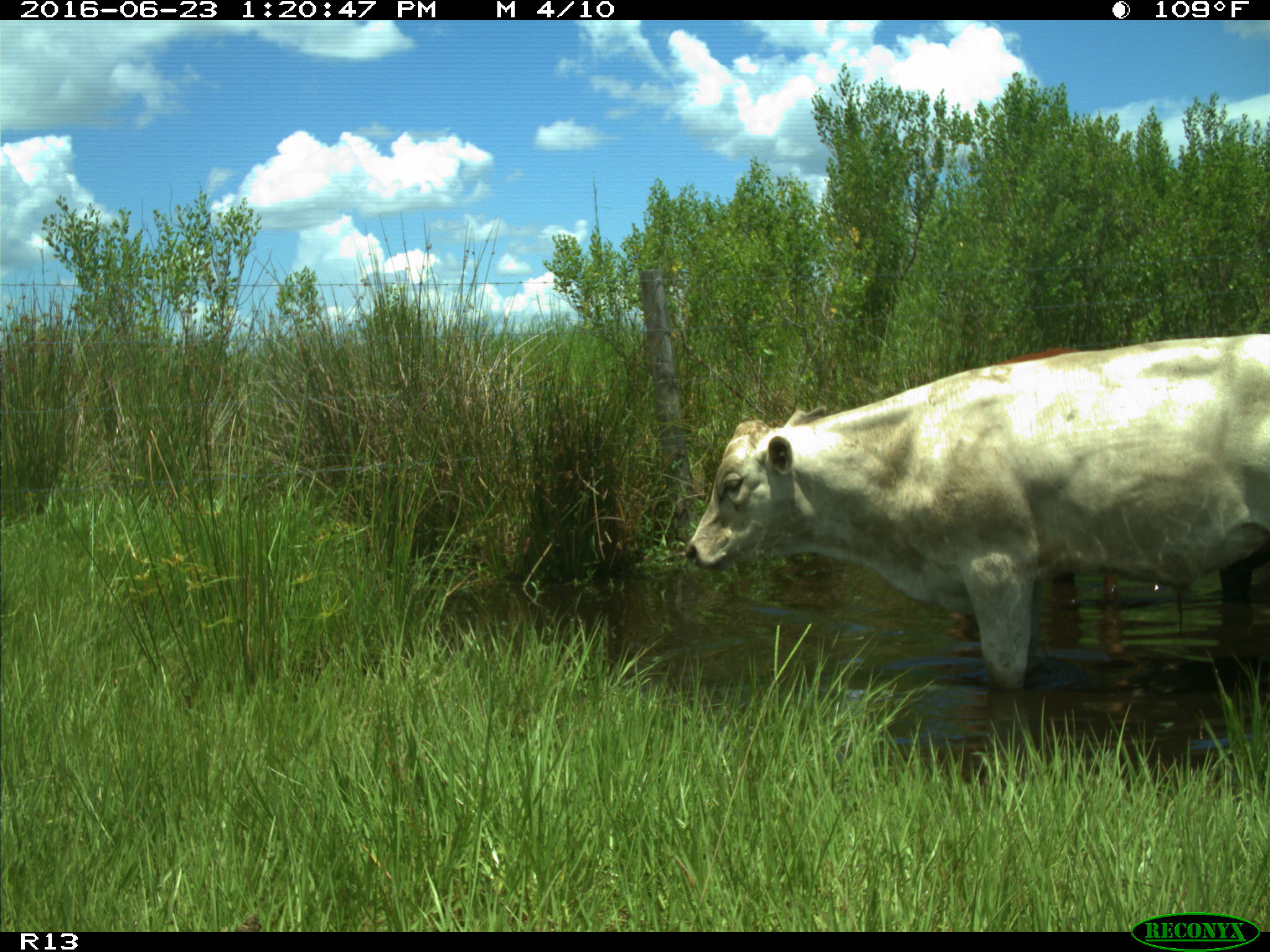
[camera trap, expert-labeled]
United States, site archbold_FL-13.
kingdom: Animalia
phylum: Chordata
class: Mammalia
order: Artiodactyla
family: Bovidae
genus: Bos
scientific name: Bos taurus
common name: domestic cow